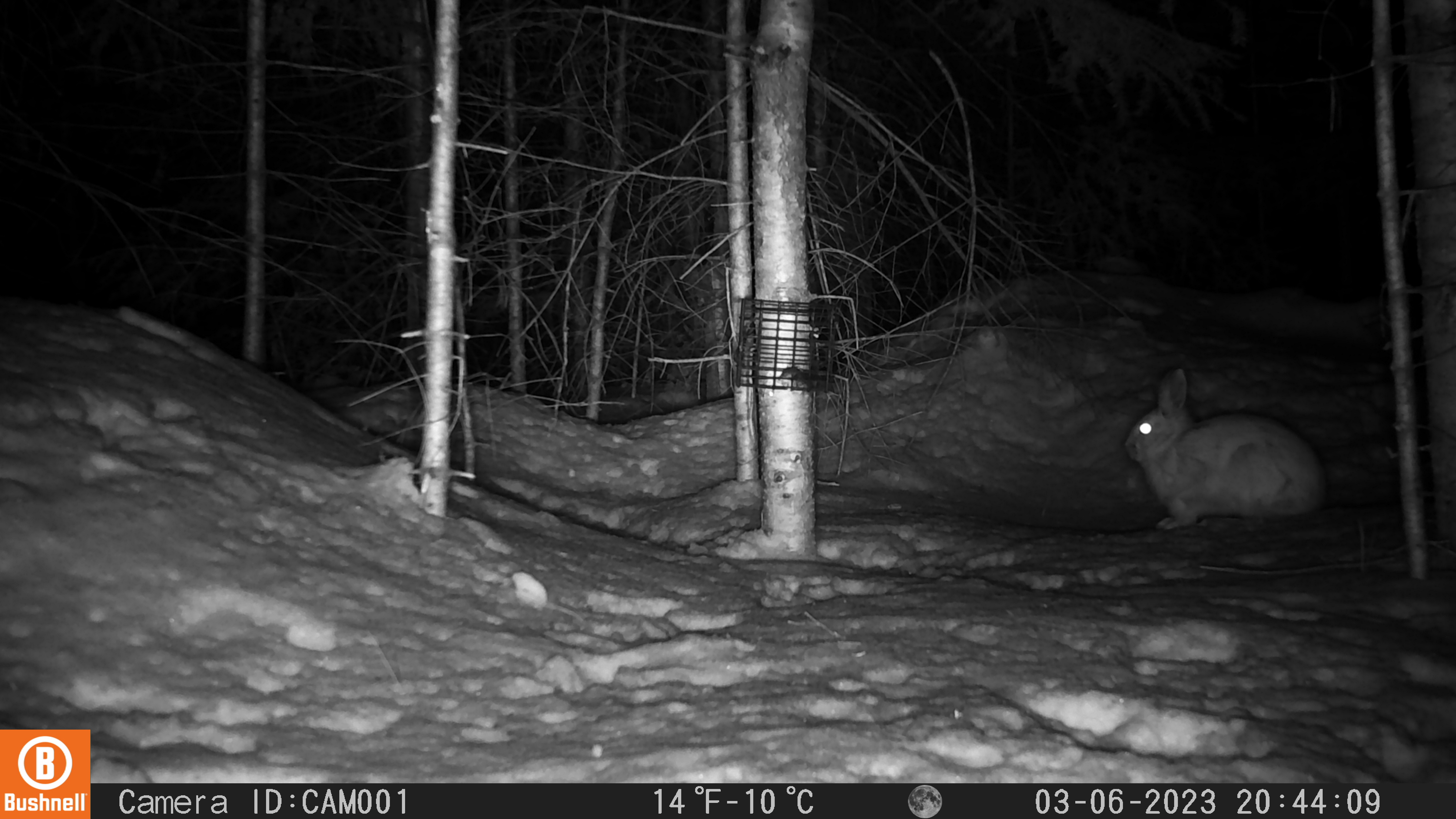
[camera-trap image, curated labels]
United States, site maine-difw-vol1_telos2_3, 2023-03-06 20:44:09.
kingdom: Animalia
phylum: Chordata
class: Mammalia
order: Lagomorpha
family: Leporidae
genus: Lepus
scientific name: Lepus americanus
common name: snowshoe hare